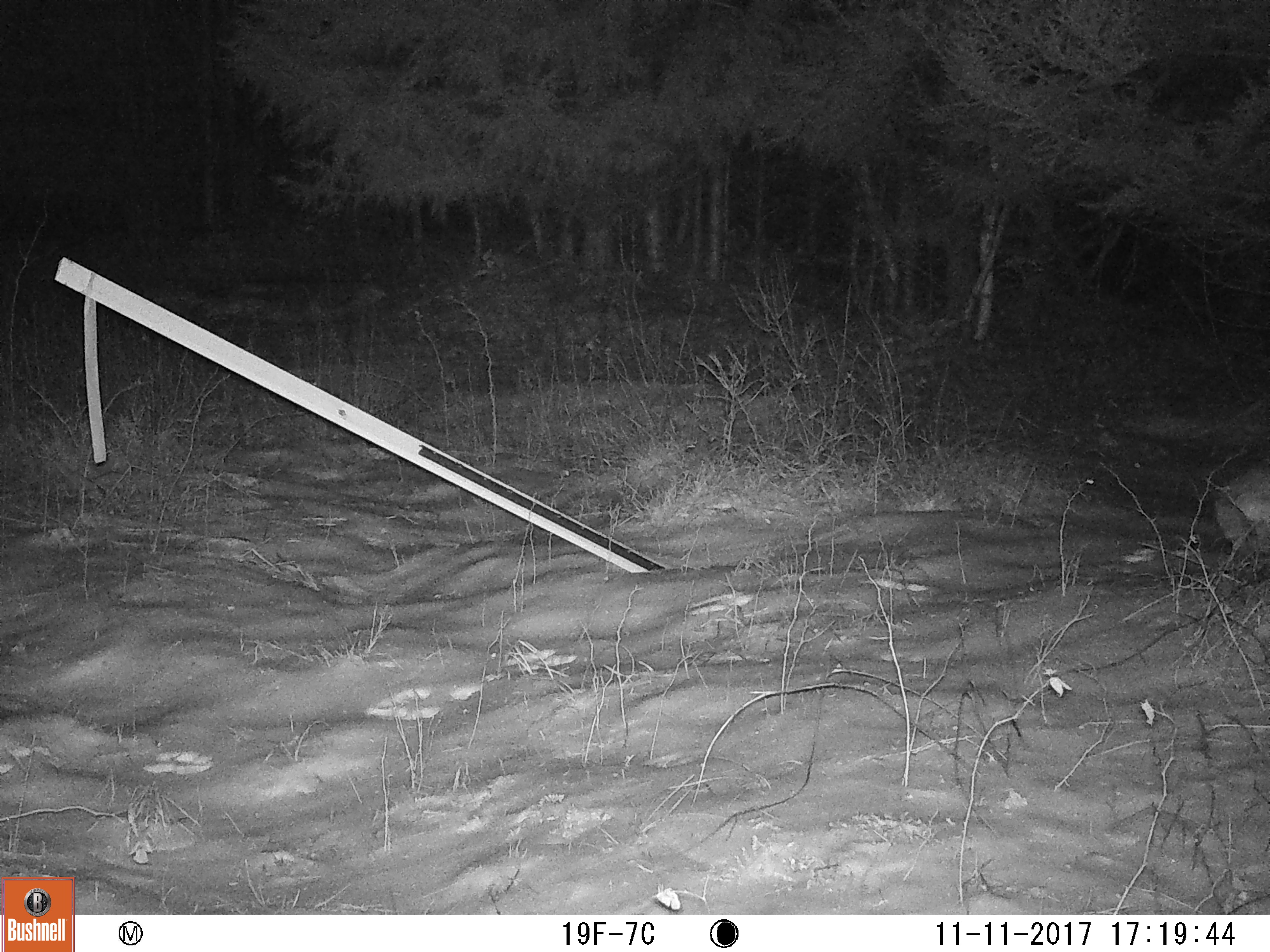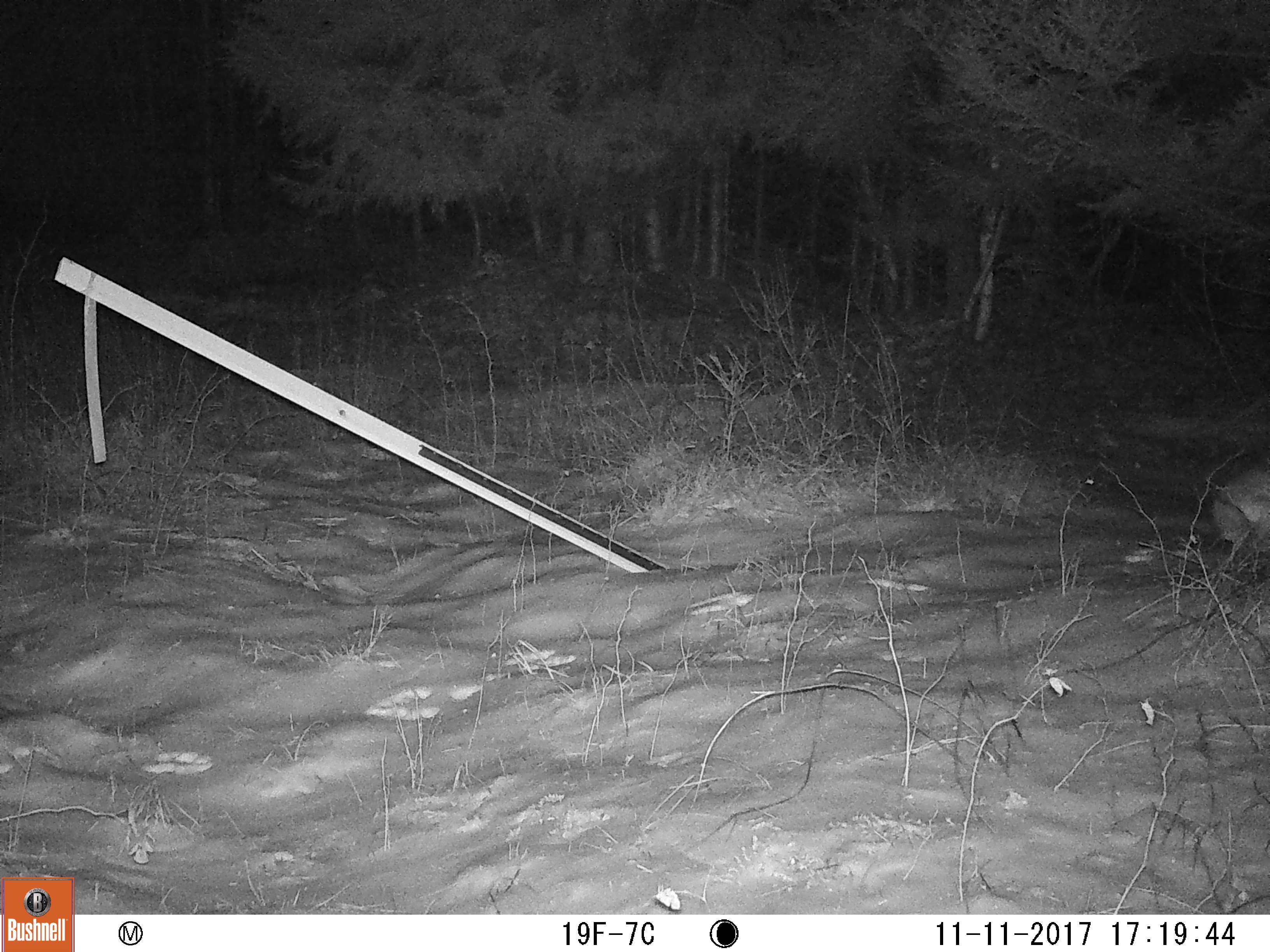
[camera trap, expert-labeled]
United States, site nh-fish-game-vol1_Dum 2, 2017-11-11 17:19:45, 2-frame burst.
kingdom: Animalia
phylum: Chordata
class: Mammalia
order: Lagomorpha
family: Leporidae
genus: Lepus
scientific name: Lepus americanus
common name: snowshoe hare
Snowshoe hare (Lepus americanus).